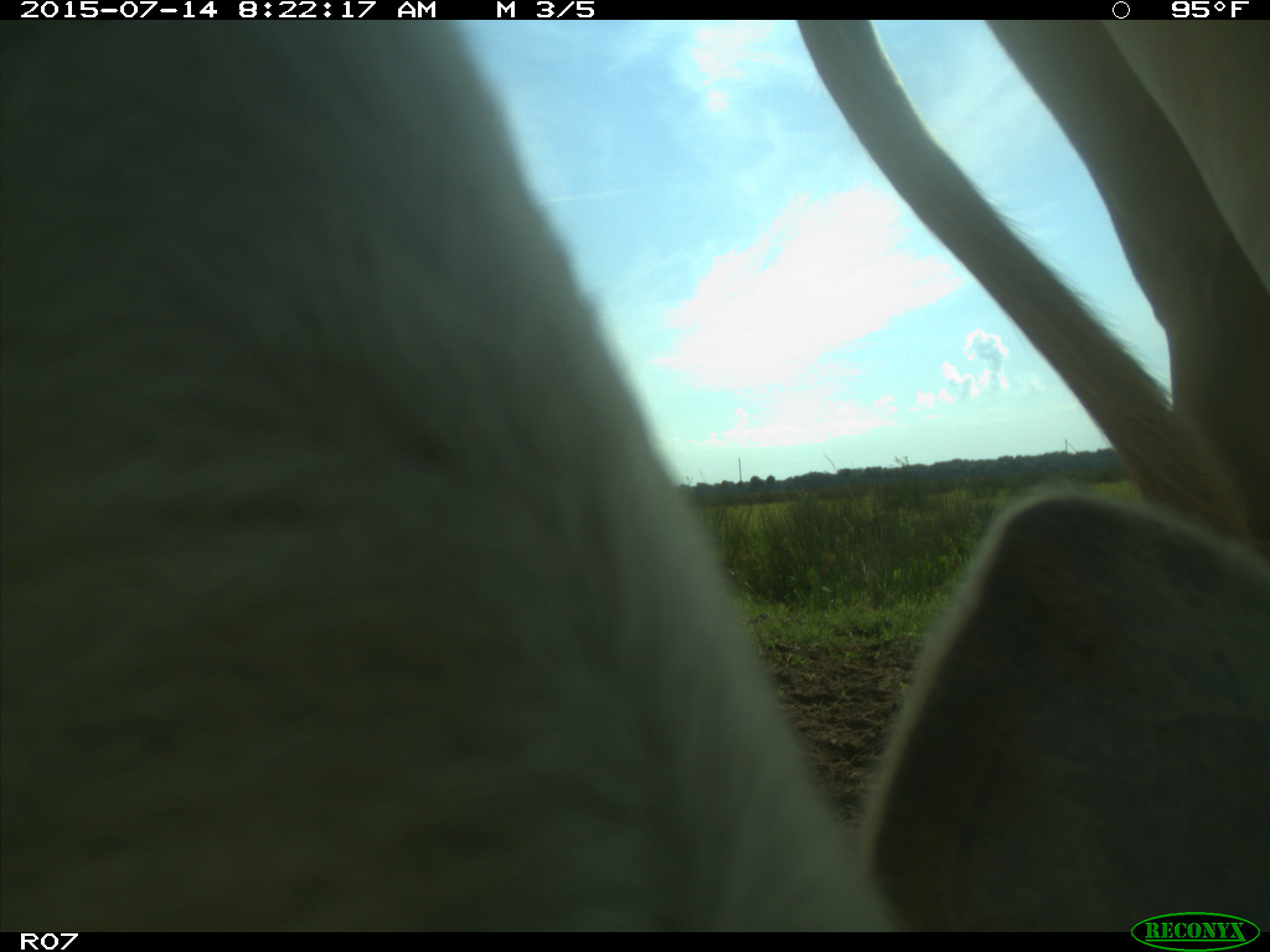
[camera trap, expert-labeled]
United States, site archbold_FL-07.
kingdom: Animalia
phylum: Chordata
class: Mammalia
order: Artiodactyla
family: Bovidae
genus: Bos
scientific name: Bos taurus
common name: domestic cow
Bos taurus (domestic cow).